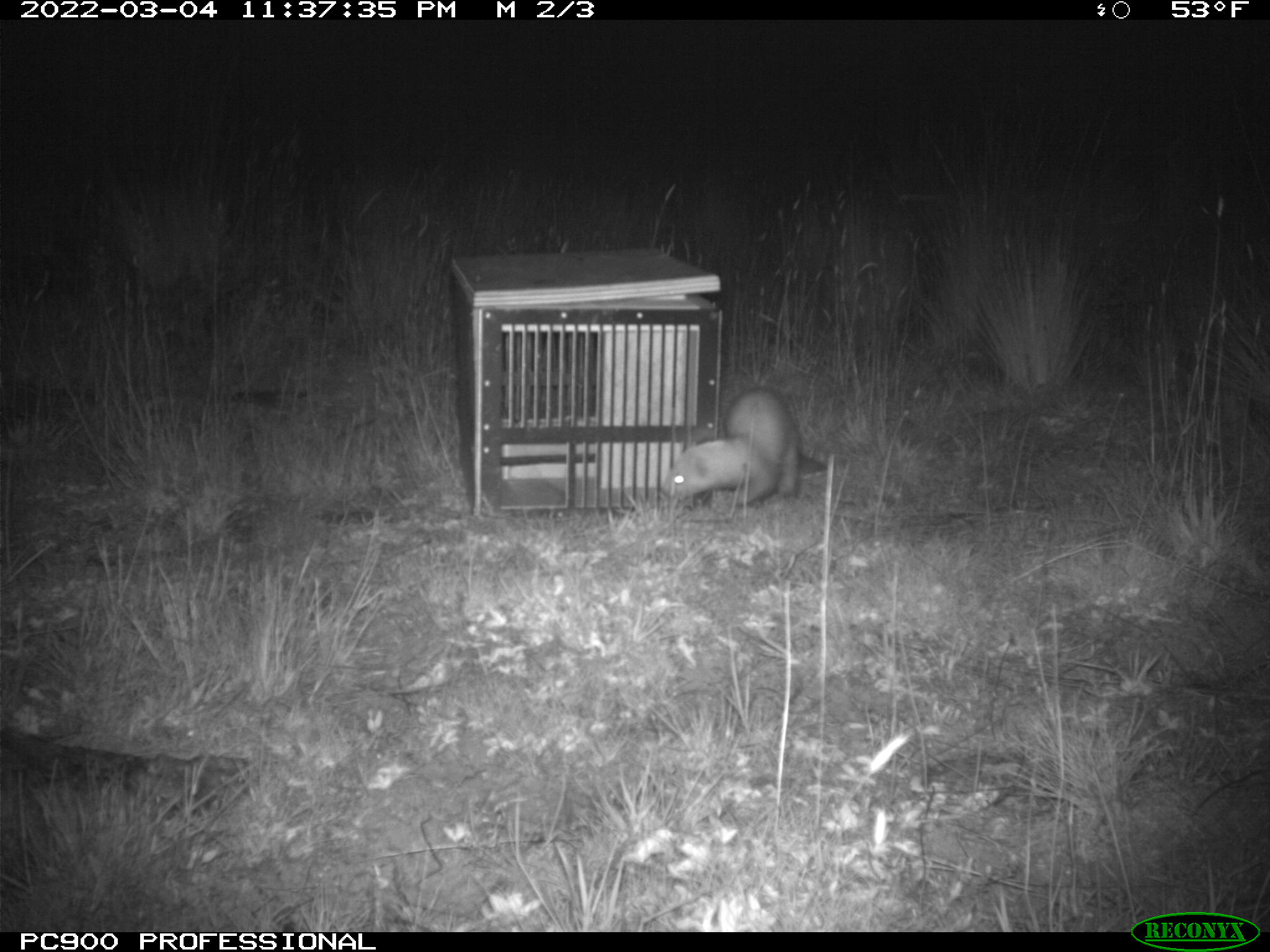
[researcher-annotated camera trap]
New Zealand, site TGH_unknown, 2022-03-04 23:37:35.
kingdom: Animalia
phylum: Chordata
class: Mammalia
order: Carnivora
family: Mustelidae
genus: Mustela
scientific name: Mustela furo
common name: ferret